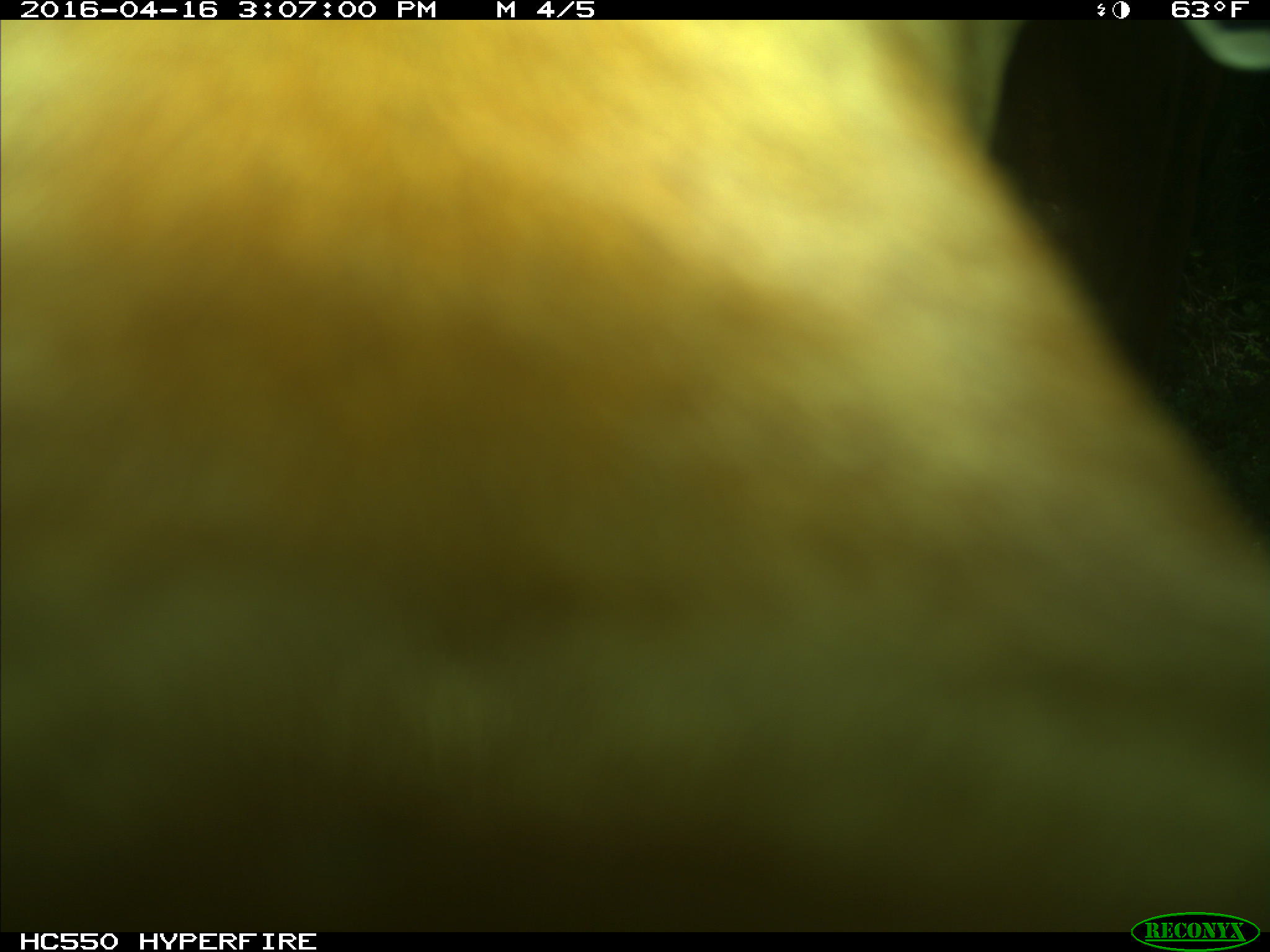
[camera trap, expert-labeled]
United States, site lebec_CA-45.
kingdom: Animalia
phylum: Chordata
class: Mammalia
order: Artiodactyla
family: Bovidae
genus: Bos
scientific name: Bos taurus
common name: domestic cow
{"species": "Bos taurus (domestic cow)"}